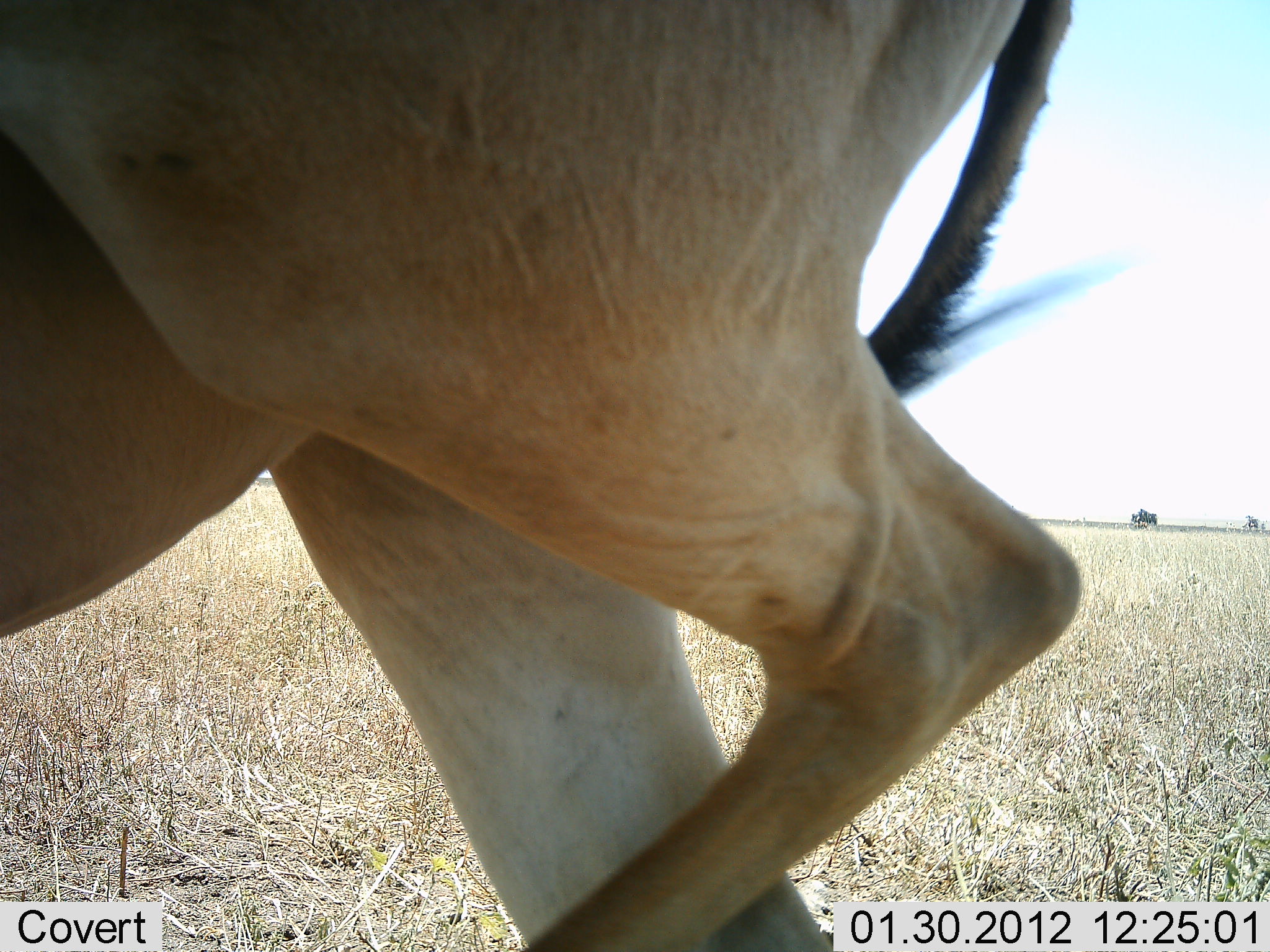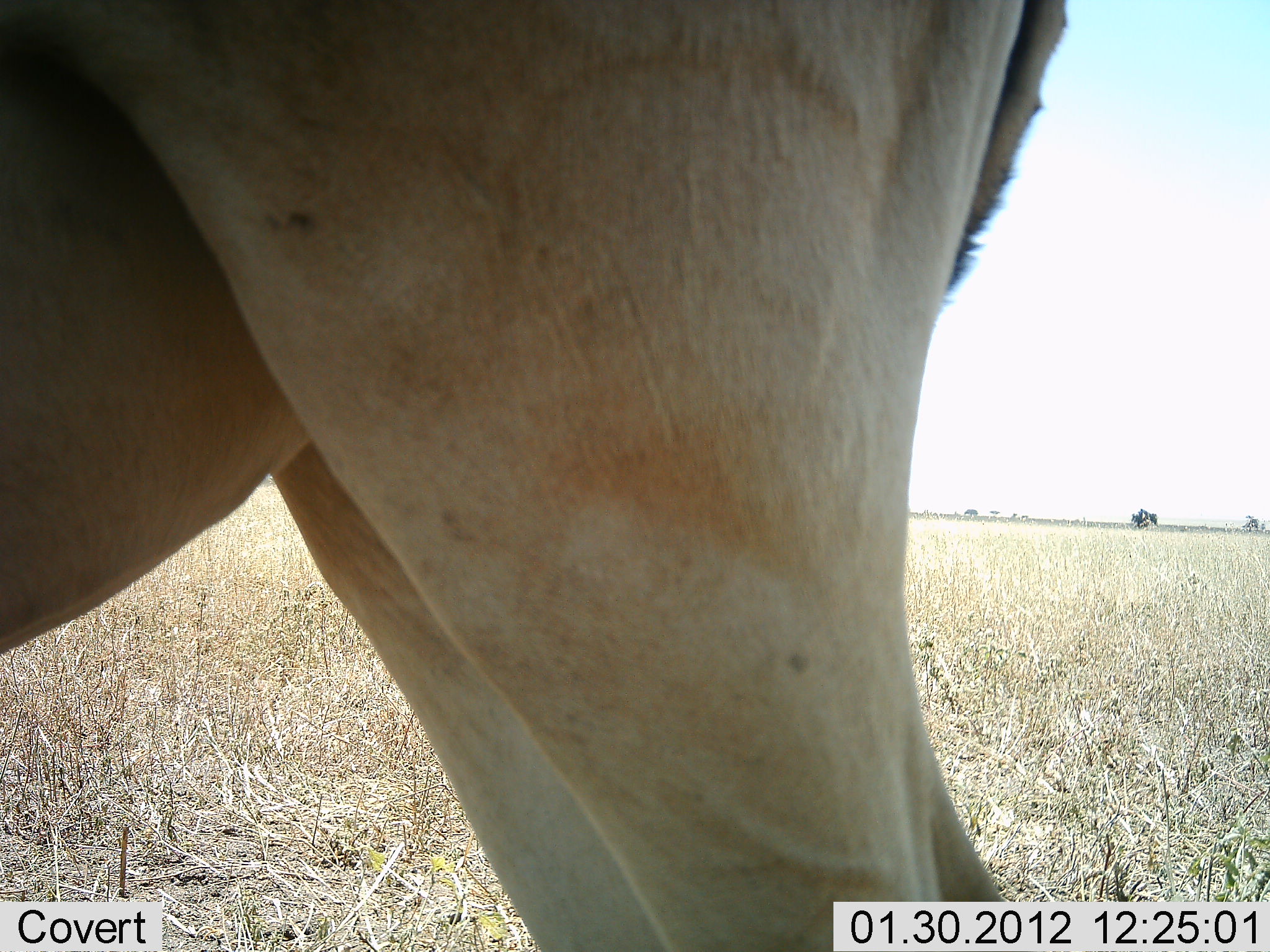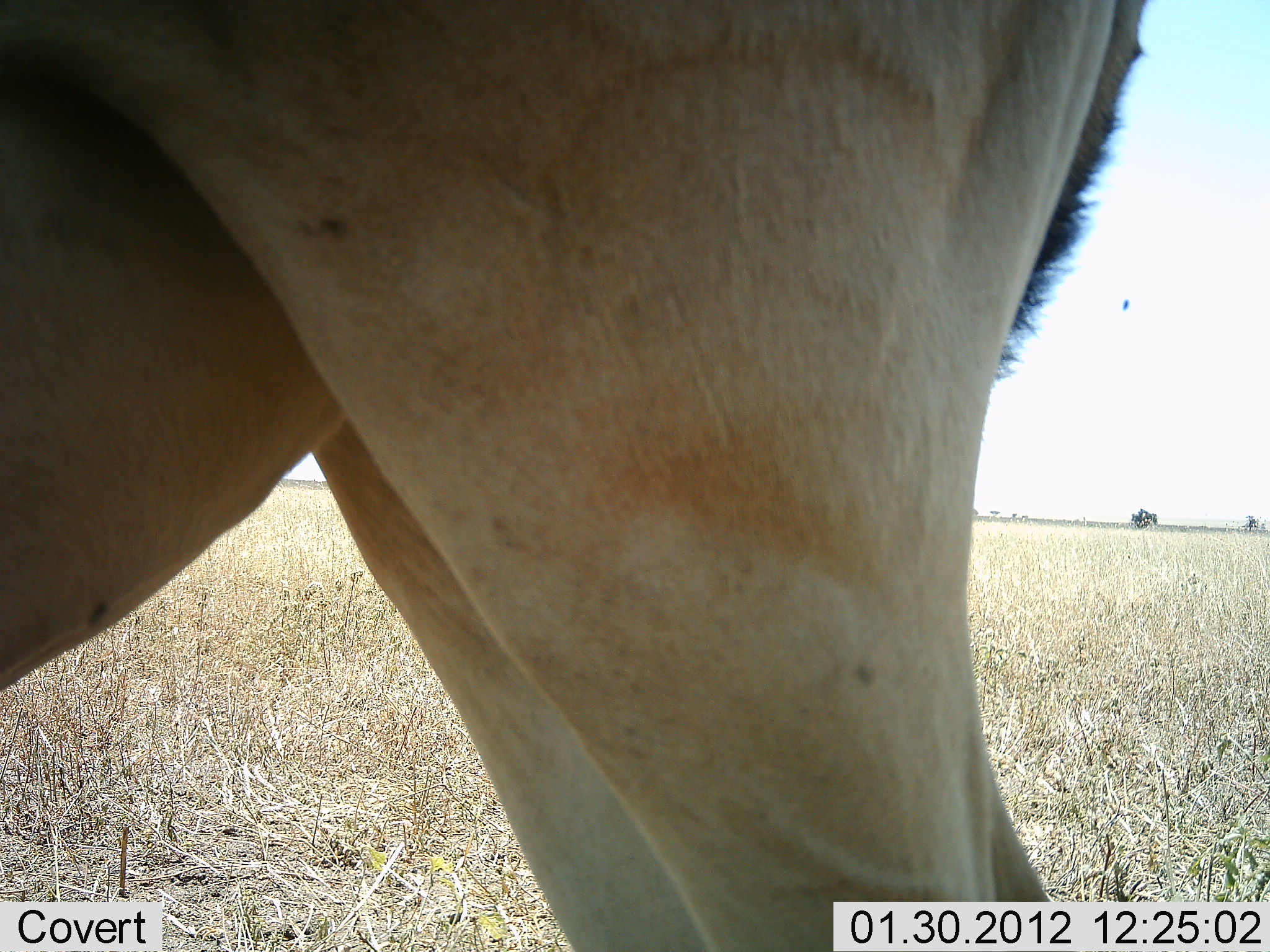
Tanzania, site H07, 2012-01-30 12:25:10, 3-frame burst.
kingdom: Animalia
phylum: Chordata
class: Mammalia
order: Artiodactyla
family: Bovidae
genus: Alcelaphus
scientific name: Alcelaphus buselaphus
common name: hartebeest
Hartebeest (Alcelaphus buselaphus), count 1. Behavior (volunteer vote fractions): standing 100%, resting 0%, moving 0%, interacting 0%. Young present (vote fraction): 0%. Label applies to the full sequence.